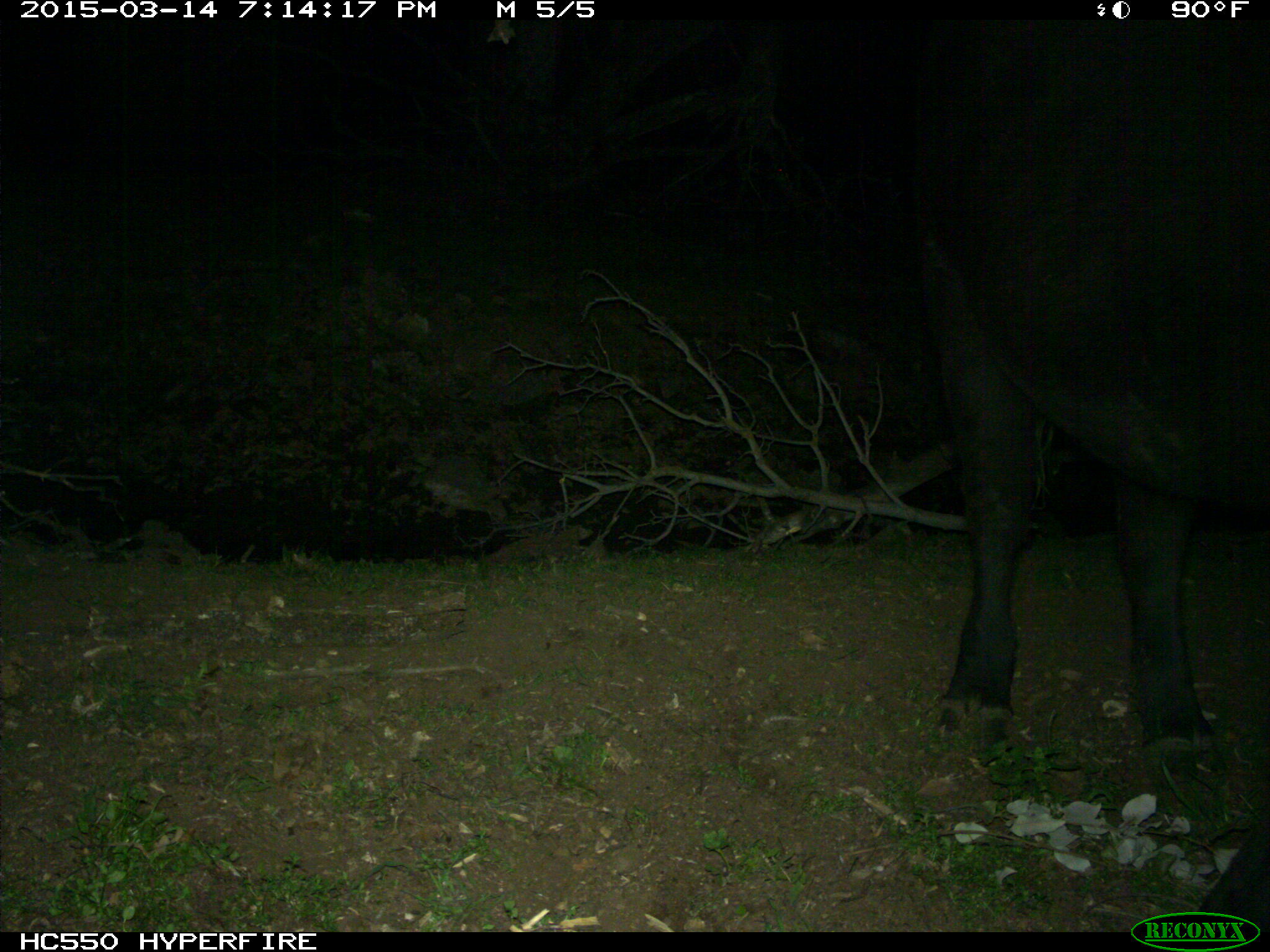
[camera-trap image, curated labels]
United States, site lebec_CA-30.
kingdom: Animalia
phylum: Chordata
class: Mammalia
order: Artiodactyla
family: Bovidae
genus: Bos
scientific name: Bos taurus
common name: domestic cow